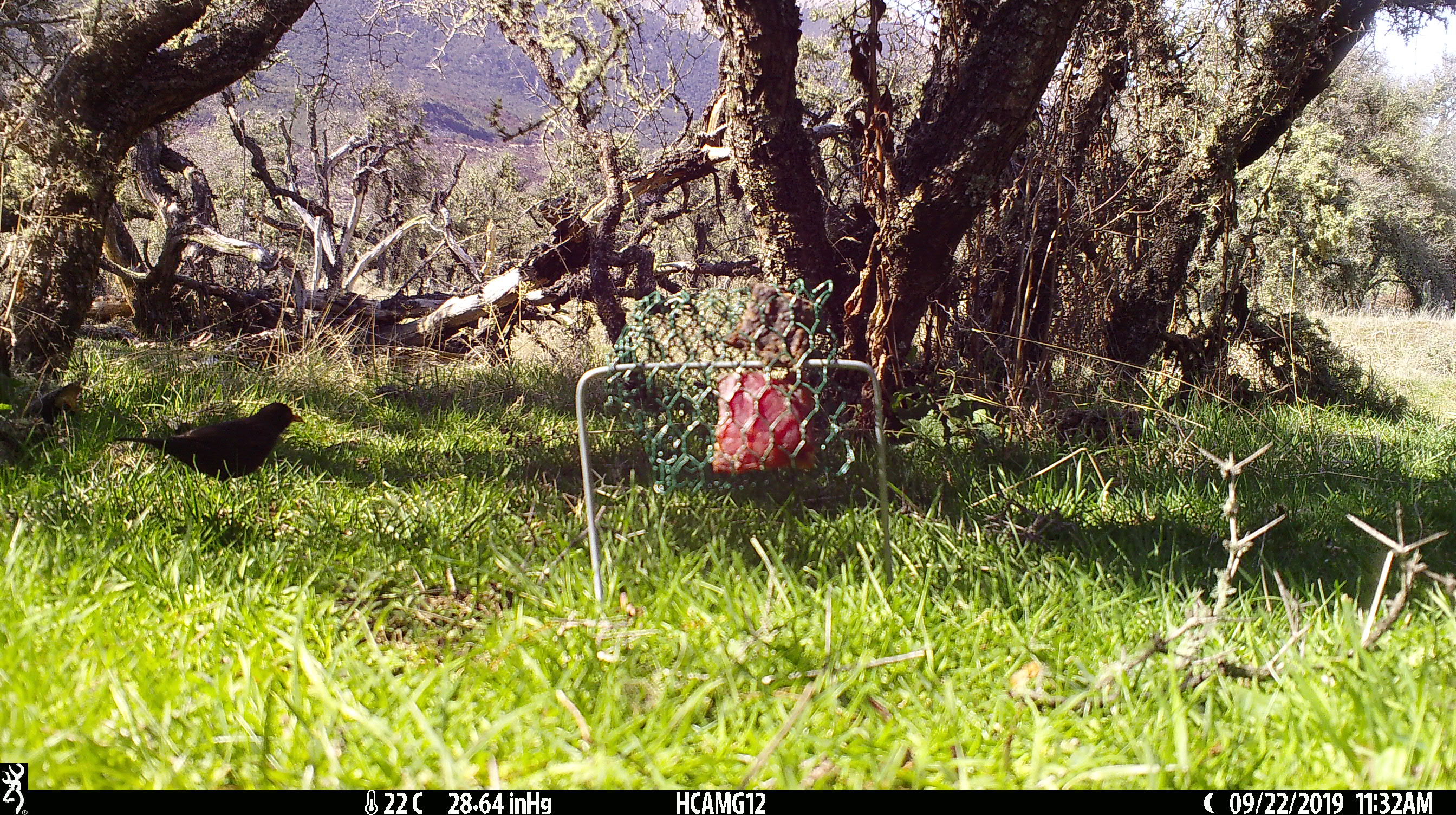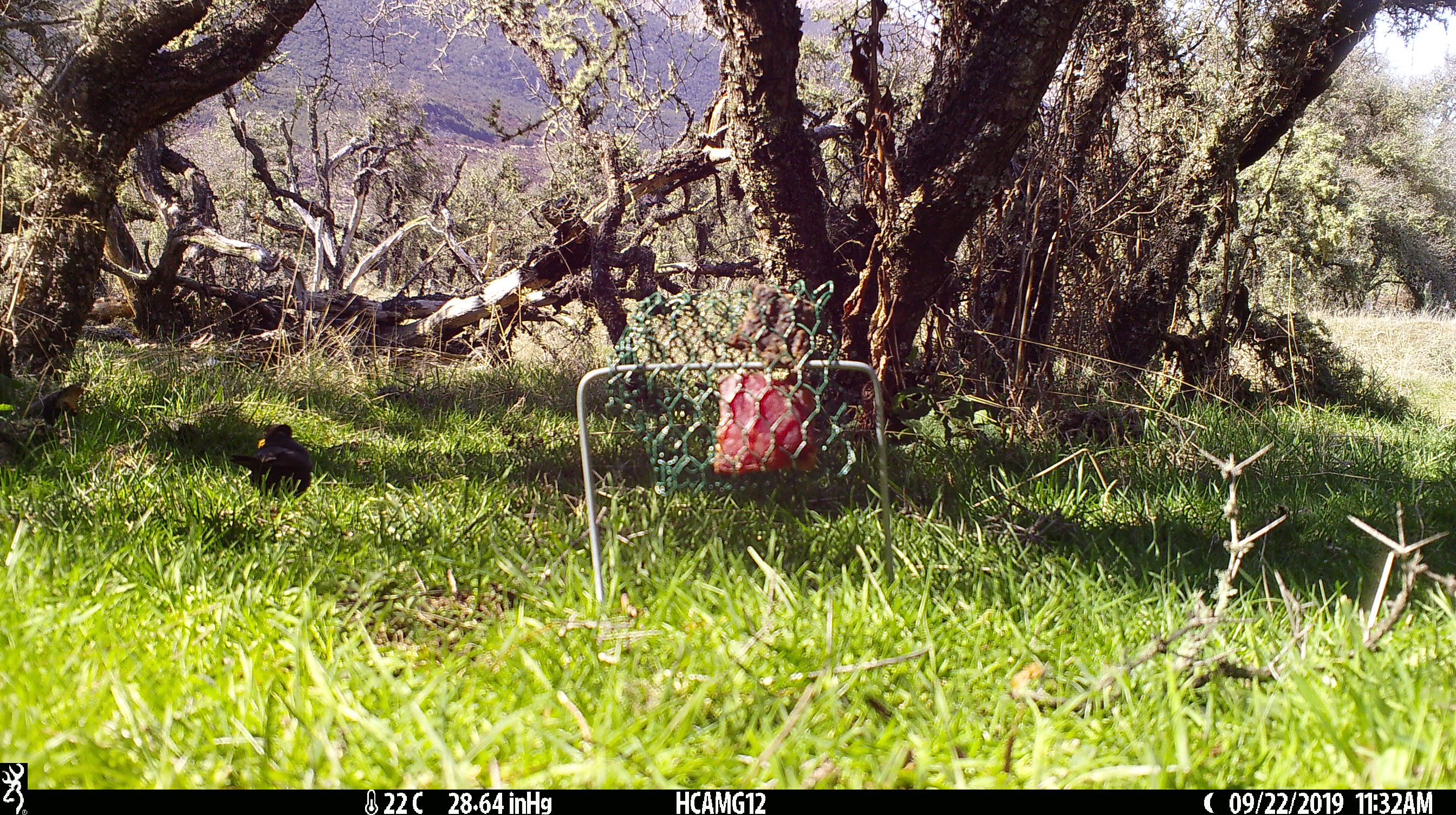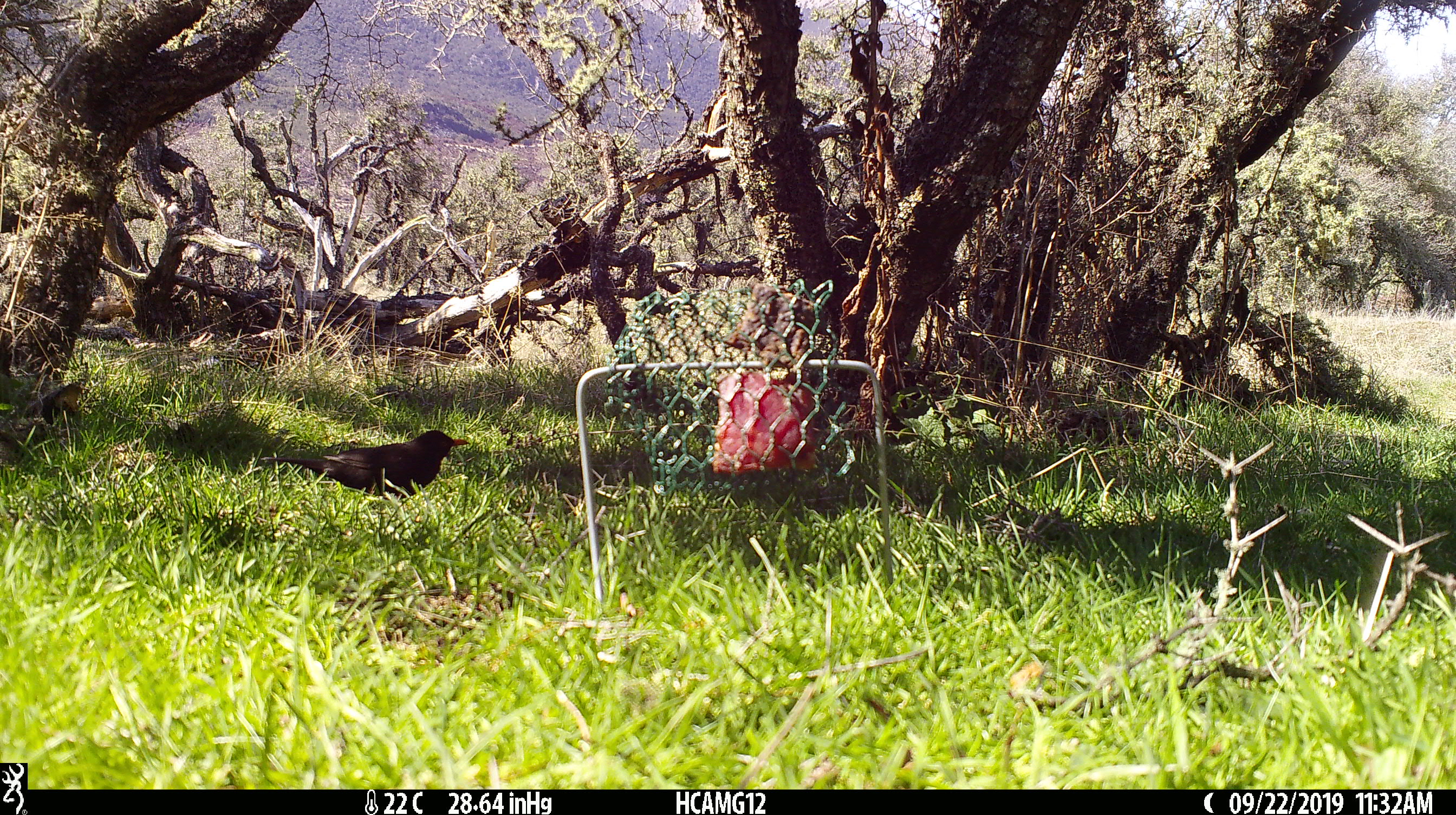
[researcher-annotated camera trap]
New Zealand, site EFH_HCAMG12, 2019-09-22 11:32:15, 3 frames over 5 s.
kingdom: Animalia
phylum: Chordata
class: Aves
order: Passeriformes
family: Turdidae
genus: Turdus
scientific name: Turdus merula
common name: eurasian blackbird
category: blackbird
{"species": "blackbird (eurasian blackbird) (Turdus merula)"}